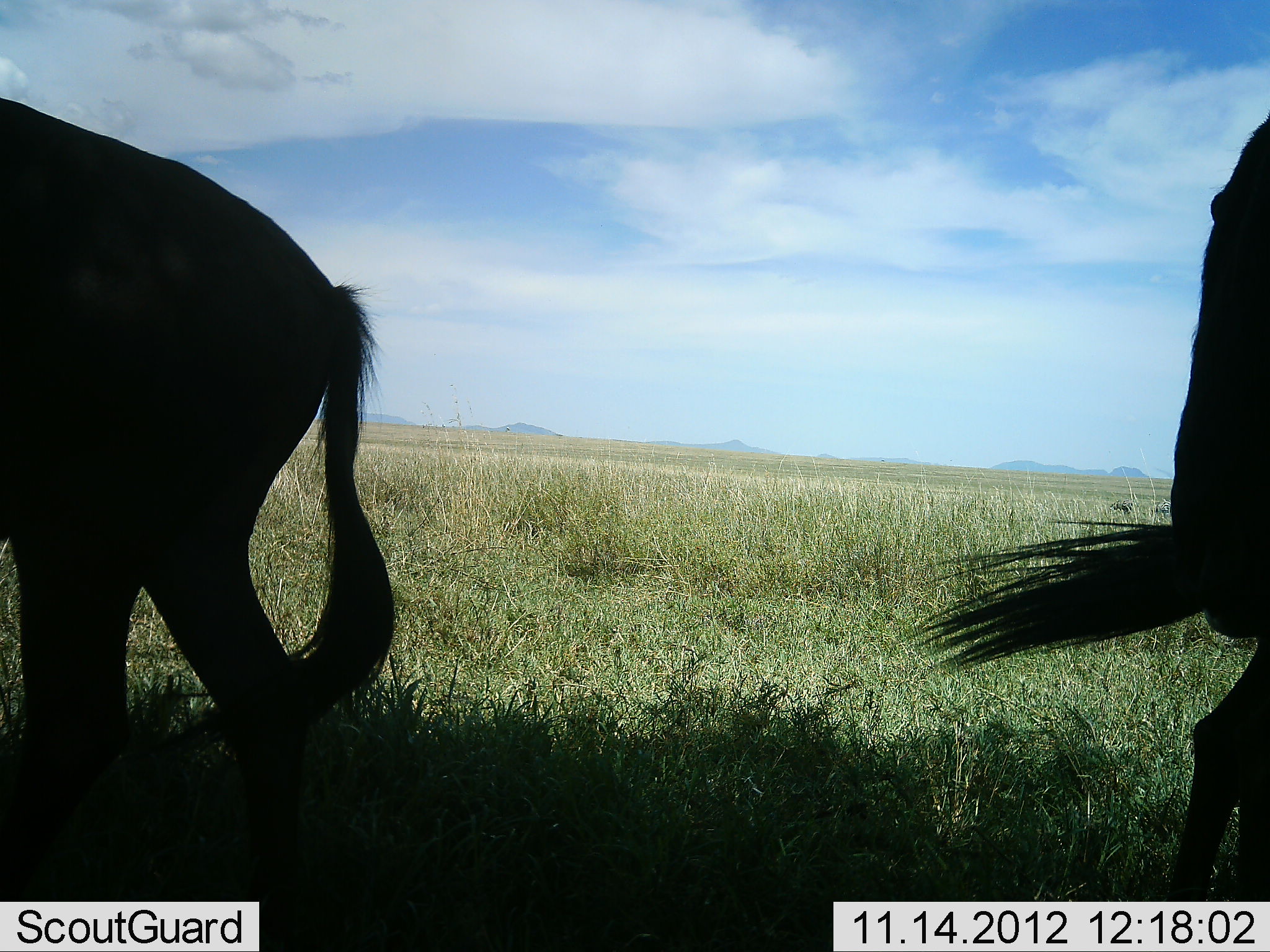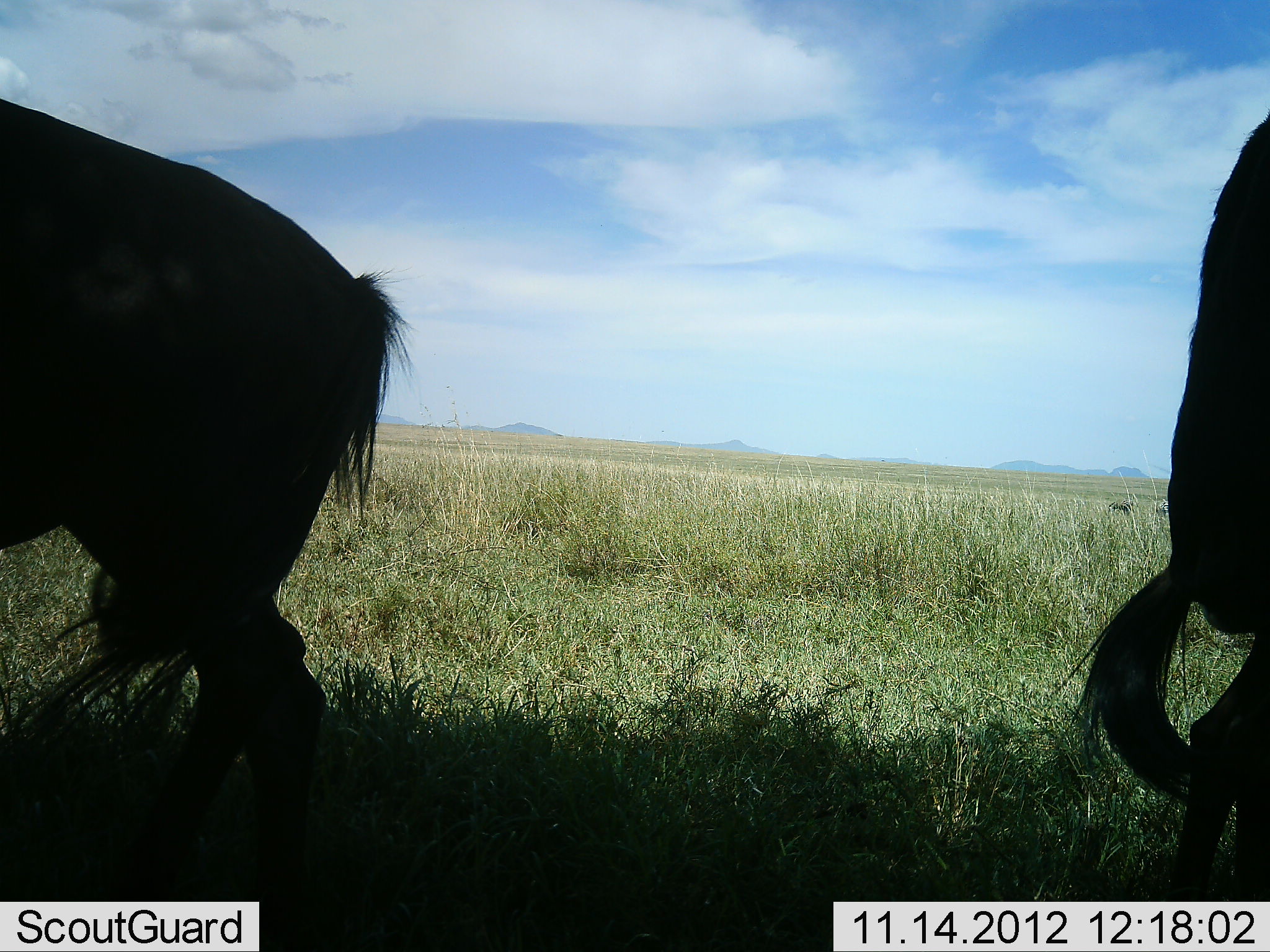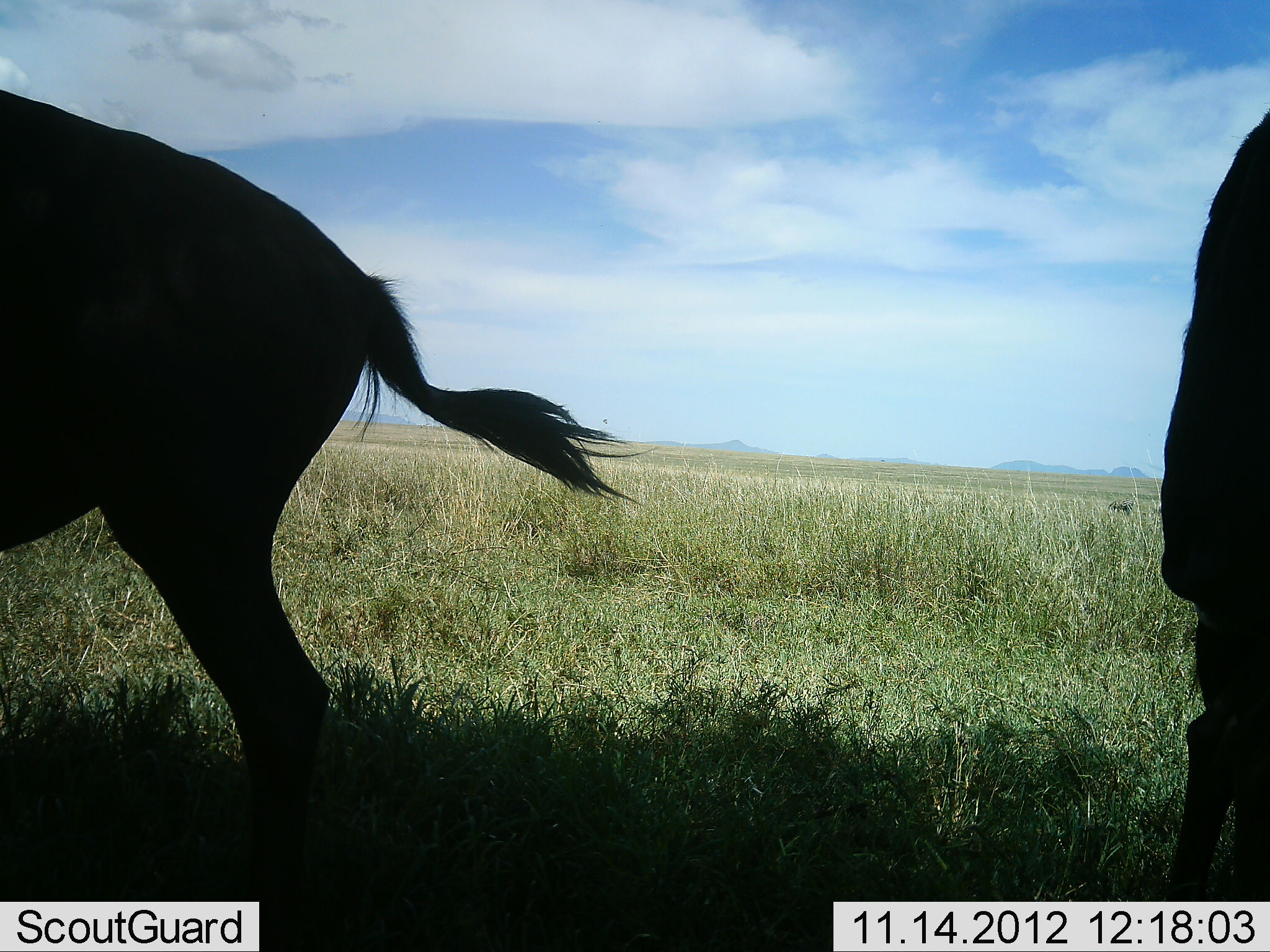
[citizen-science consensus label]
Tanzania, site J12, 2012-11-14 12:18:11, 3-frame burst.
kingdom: Animalia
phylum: Chordata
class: Mammalia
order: Artiodactyla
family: Bovidae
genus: Connochaetes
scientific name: Connochaetes taurinus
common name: blue wildebeest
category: wildebeest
Wildebeest (blue wildebeest) (Connochaetes taurinus), count 2. Behavior (volunteer vote fractions): standing 90%, resting 10%, moving 10%, interacting 0%. Young present (vote fraction): 0%. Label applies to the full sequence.